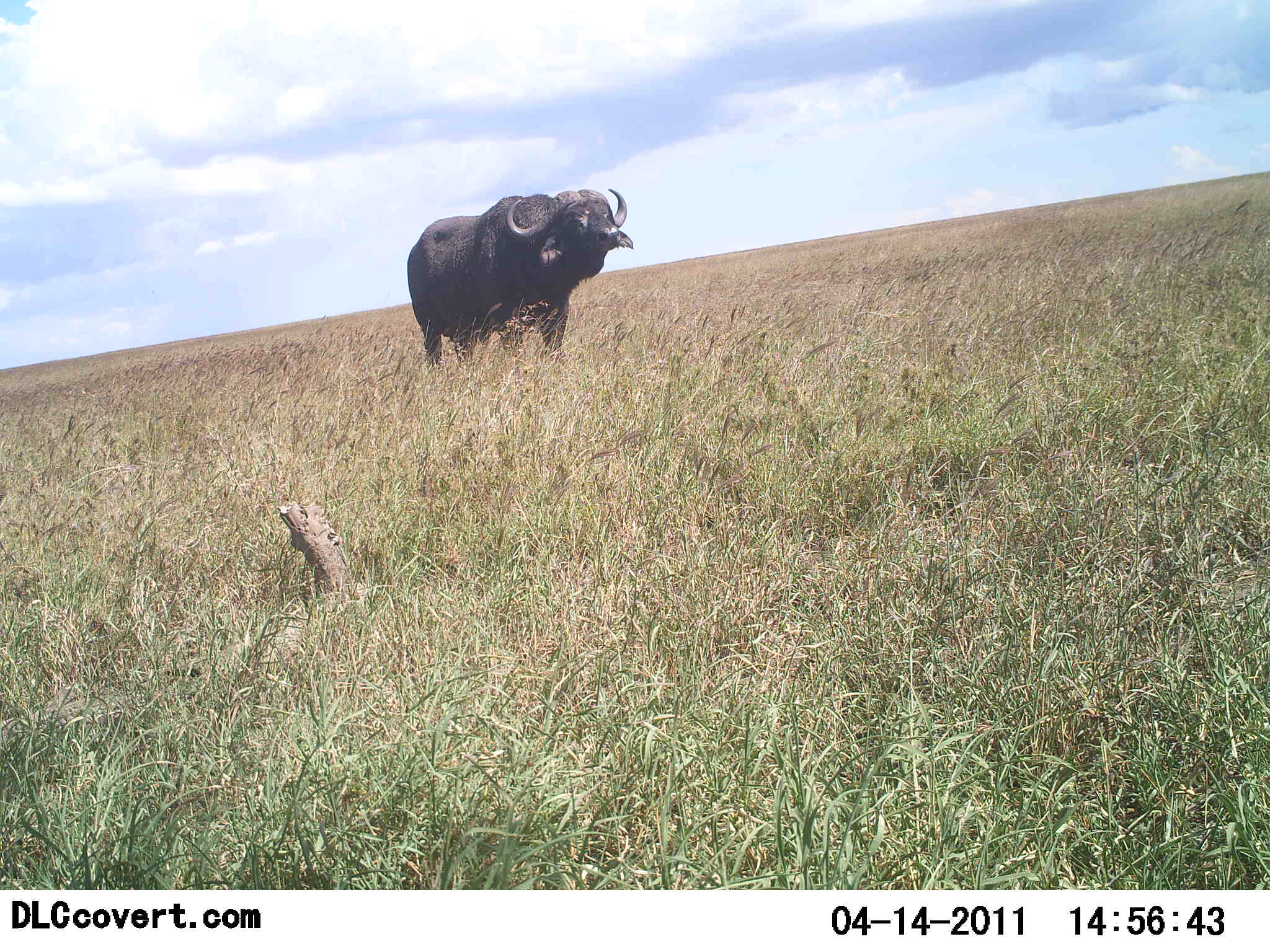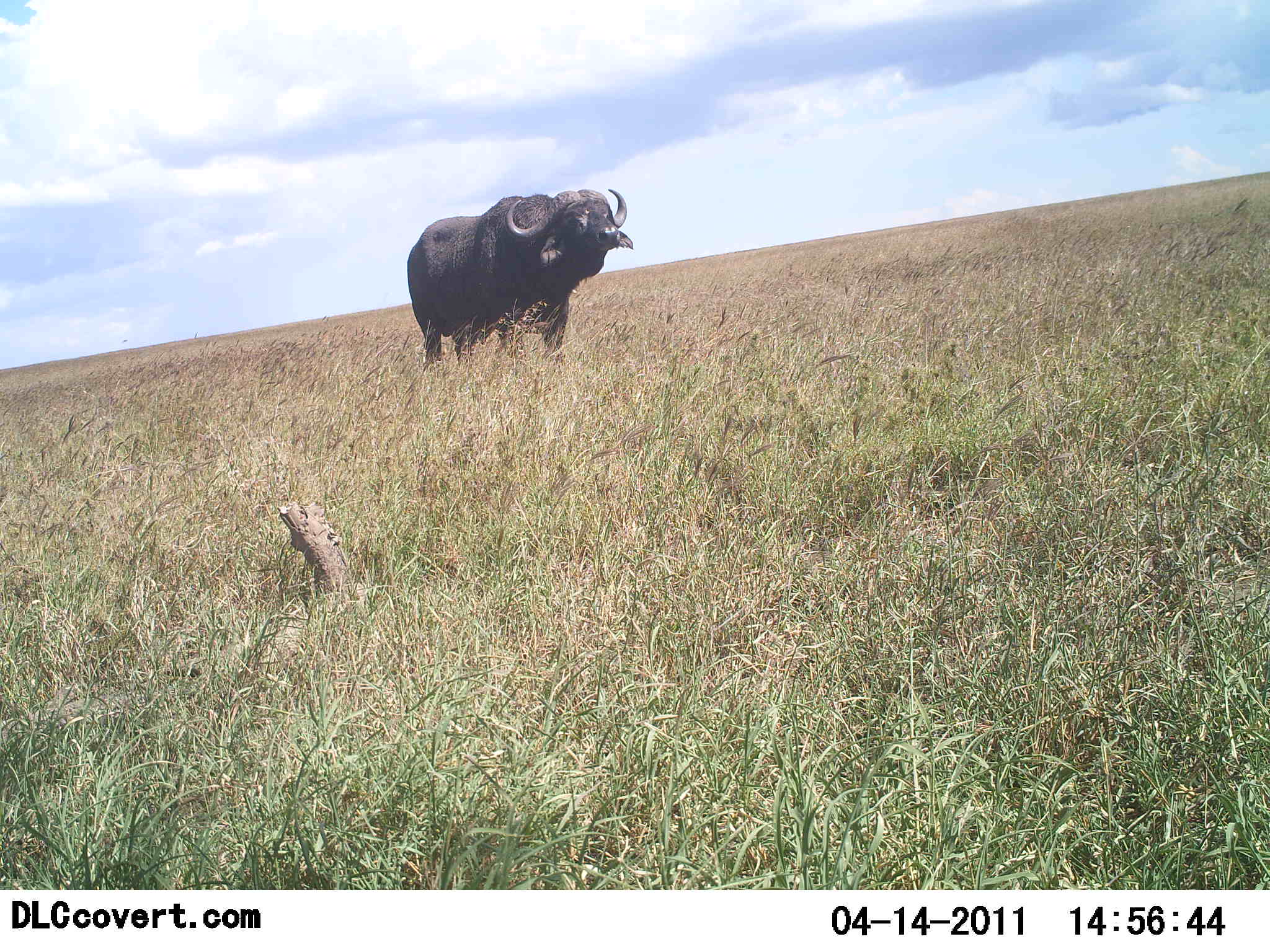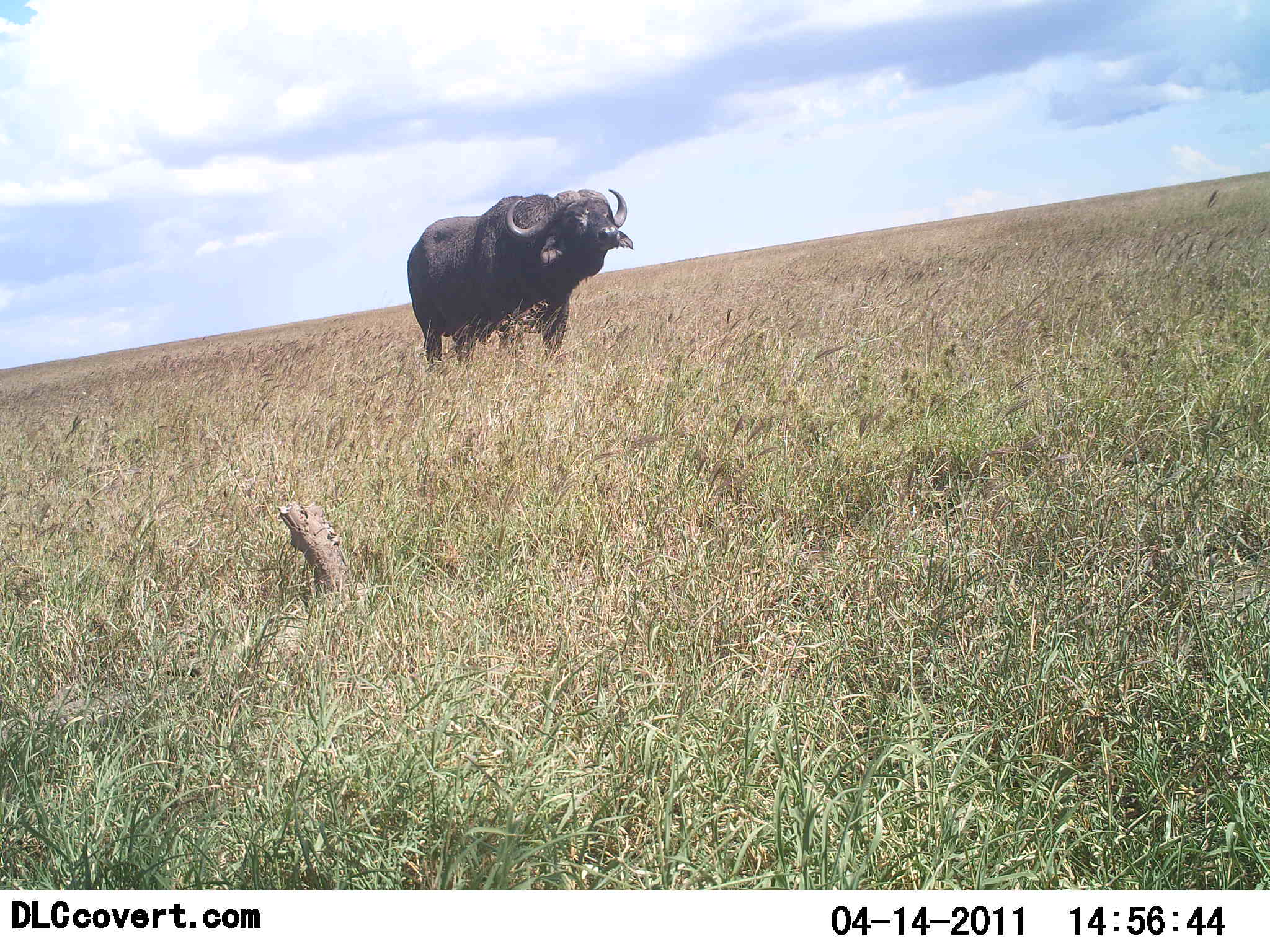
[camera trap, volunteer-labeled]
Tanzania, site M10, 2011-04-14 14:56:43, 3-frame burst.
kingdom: Animalia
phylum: Chordata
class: Mammalia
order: Artiodactyla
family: Bovidae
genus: Syncerus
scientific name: Syncerus caffer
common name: cape buffalo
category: buffalo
Buffalo (cape buffalo) (Syncerus caffer), count 1. Behavior (volunteer vote fractions): standing 100%, resting 0%, moving 0%, interacting 0%. Young present (vote fraction): 0%. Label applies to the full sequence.